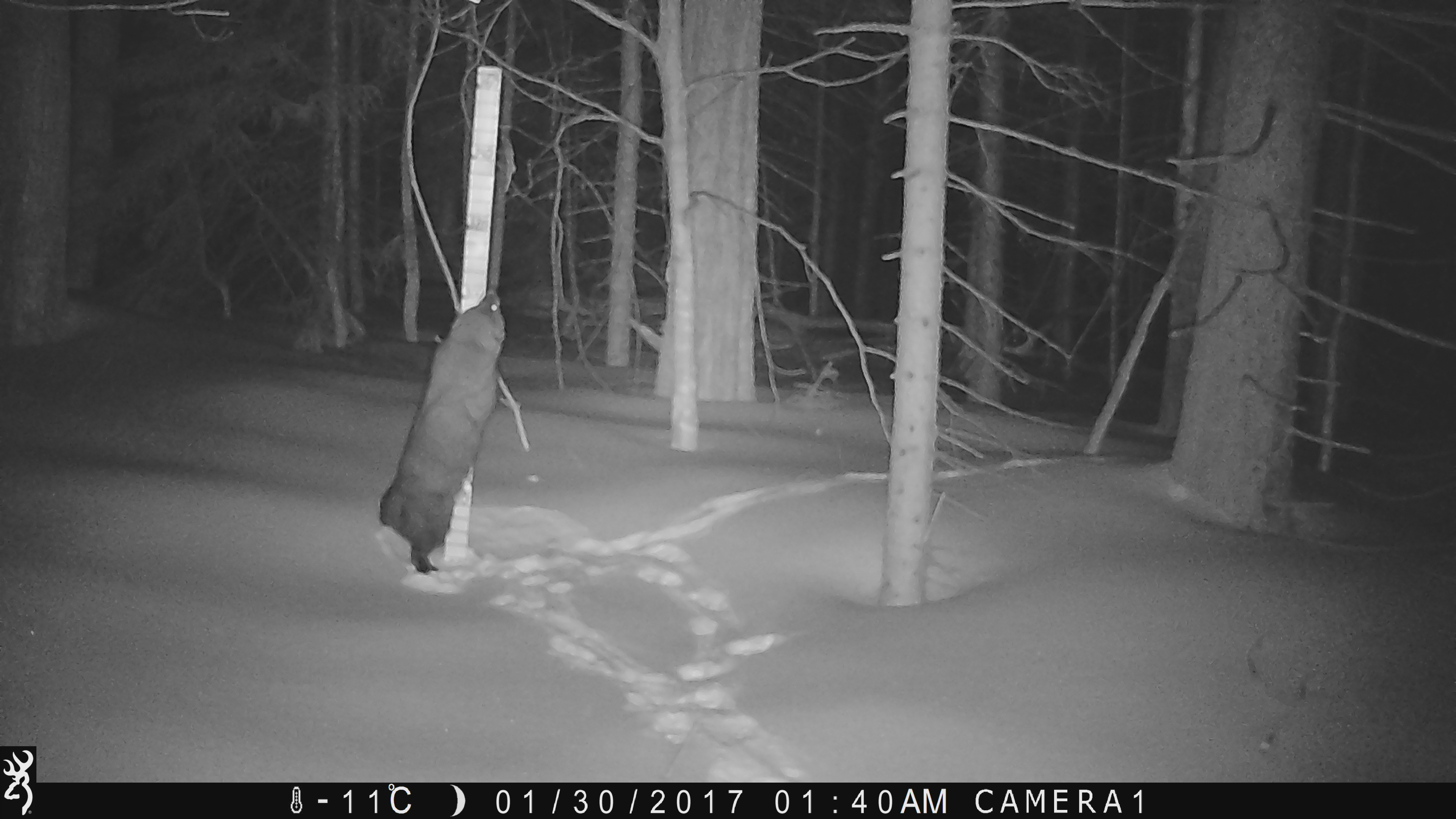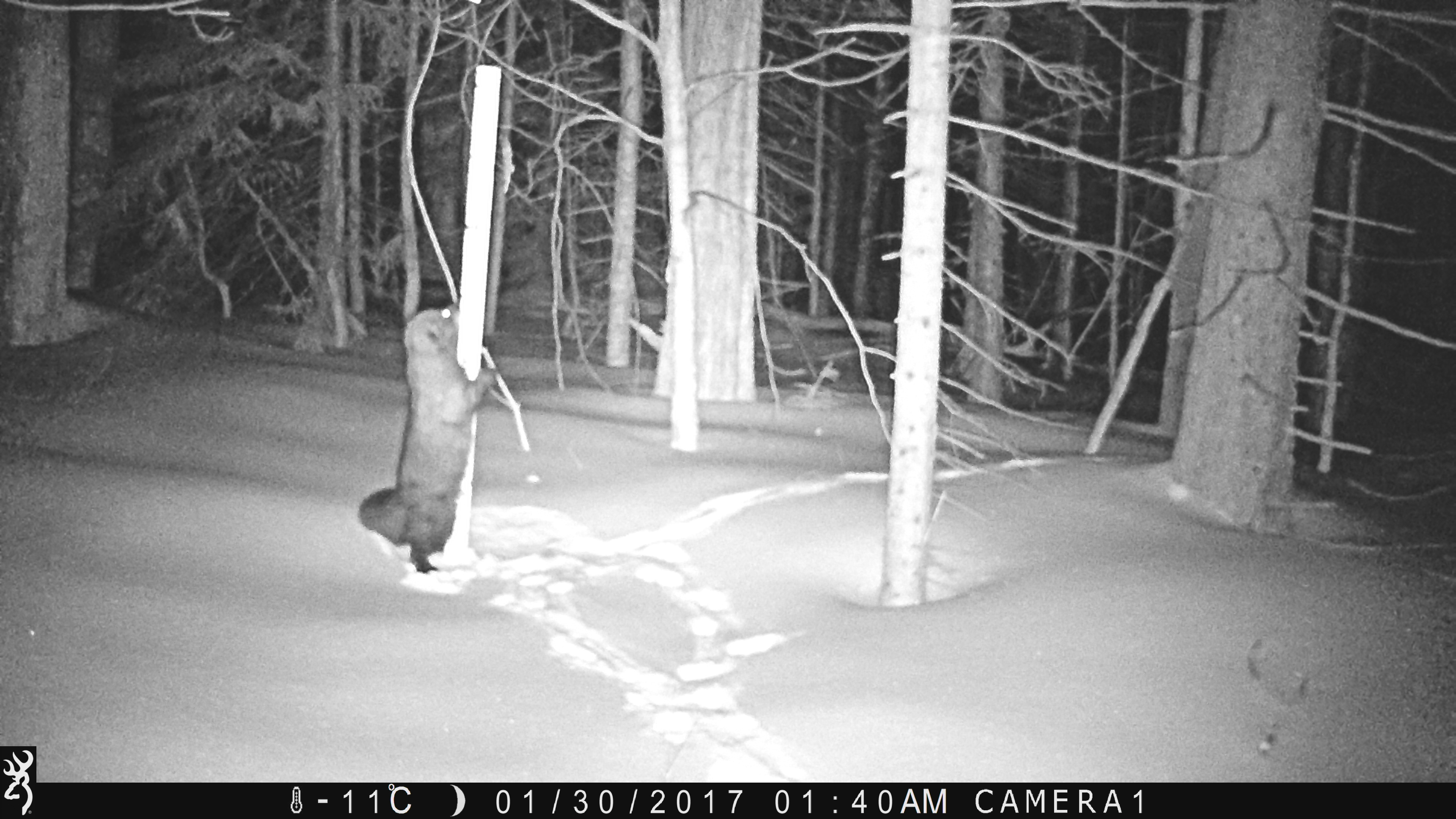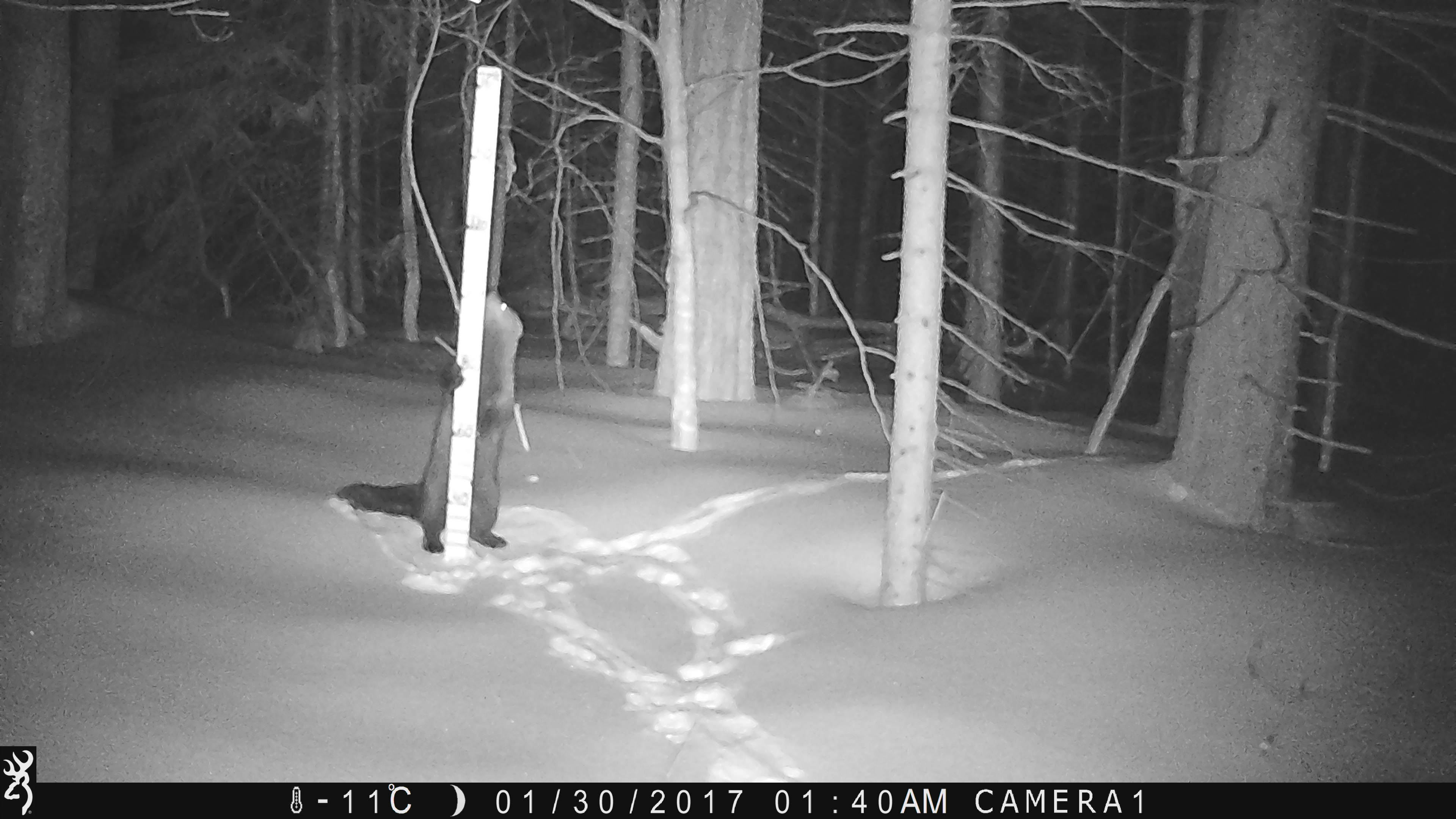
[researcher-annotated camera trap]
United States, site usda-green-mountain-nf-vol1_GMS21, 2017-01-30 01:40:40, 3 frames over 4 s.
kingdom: Animalia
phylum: Chordata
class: Mammalia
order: Carnivora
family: Mustelidae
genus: Pekania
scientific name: Pekania pennanti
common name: fisher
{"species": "fisher (Pekania pennanti)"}